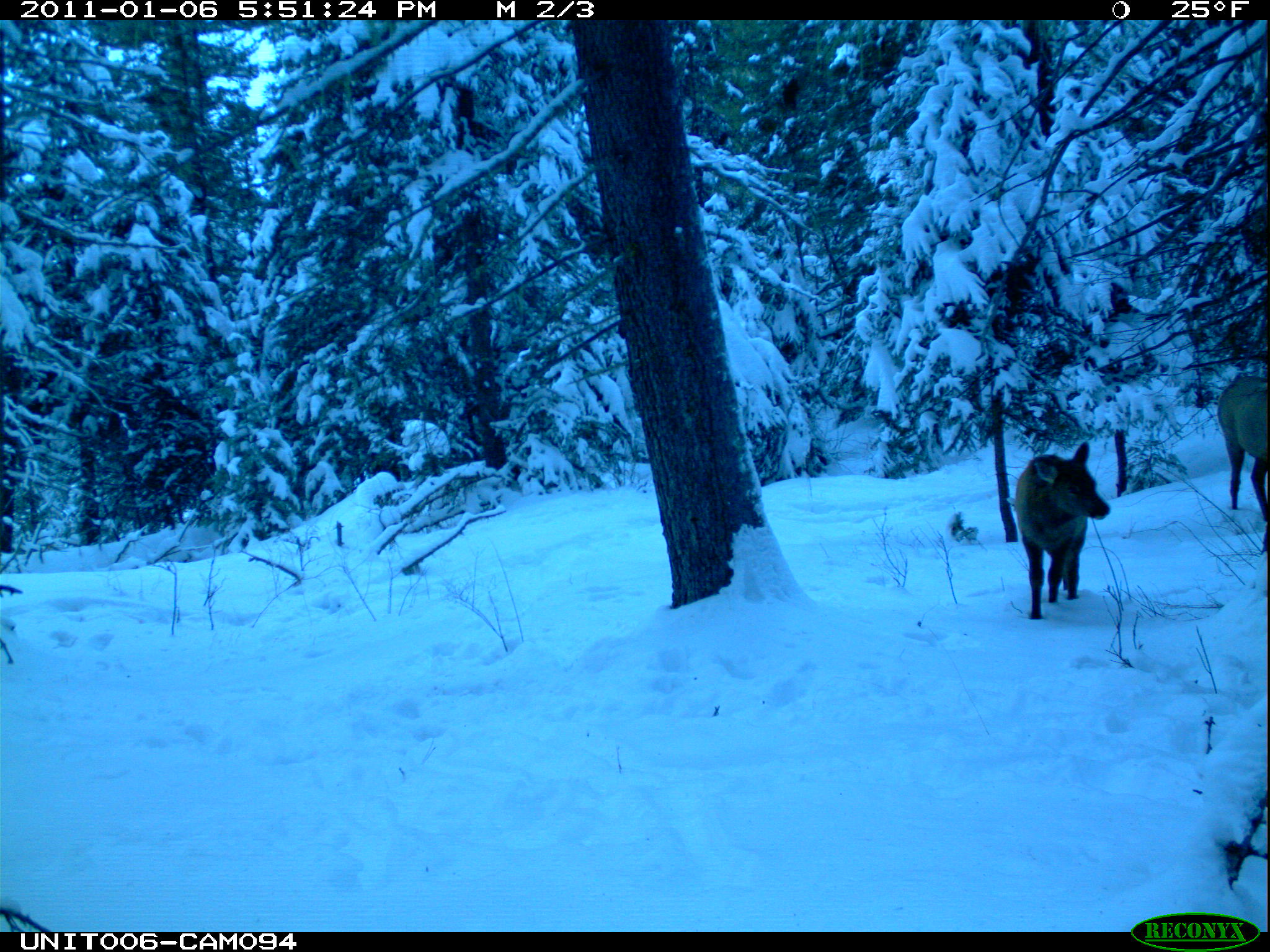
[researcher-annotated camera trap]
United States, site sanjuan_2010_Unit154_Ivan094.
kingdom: Animalia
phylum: Chordata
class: Mammalia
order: Artiodactyla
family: Cervidae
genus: Cervus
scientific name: Cervus elaphus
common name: red deer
Cervus elaphus (red deer).